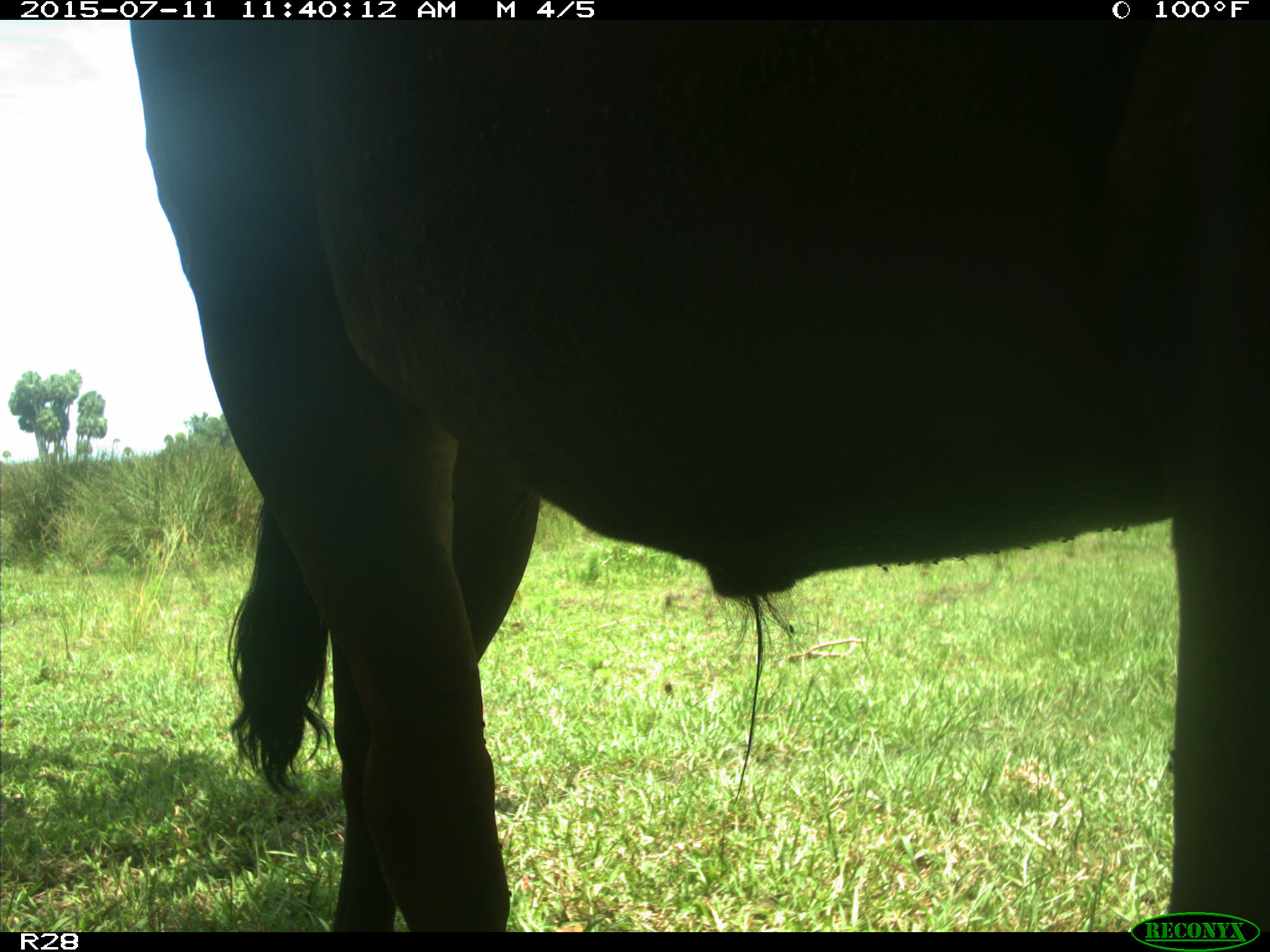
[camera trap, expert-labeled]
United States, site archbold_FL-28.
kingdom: Animalia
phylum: Chordata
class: Mammalia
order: Artiodactyla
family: Bovidae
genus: Bos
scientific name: Bos taurus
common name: domestic cow